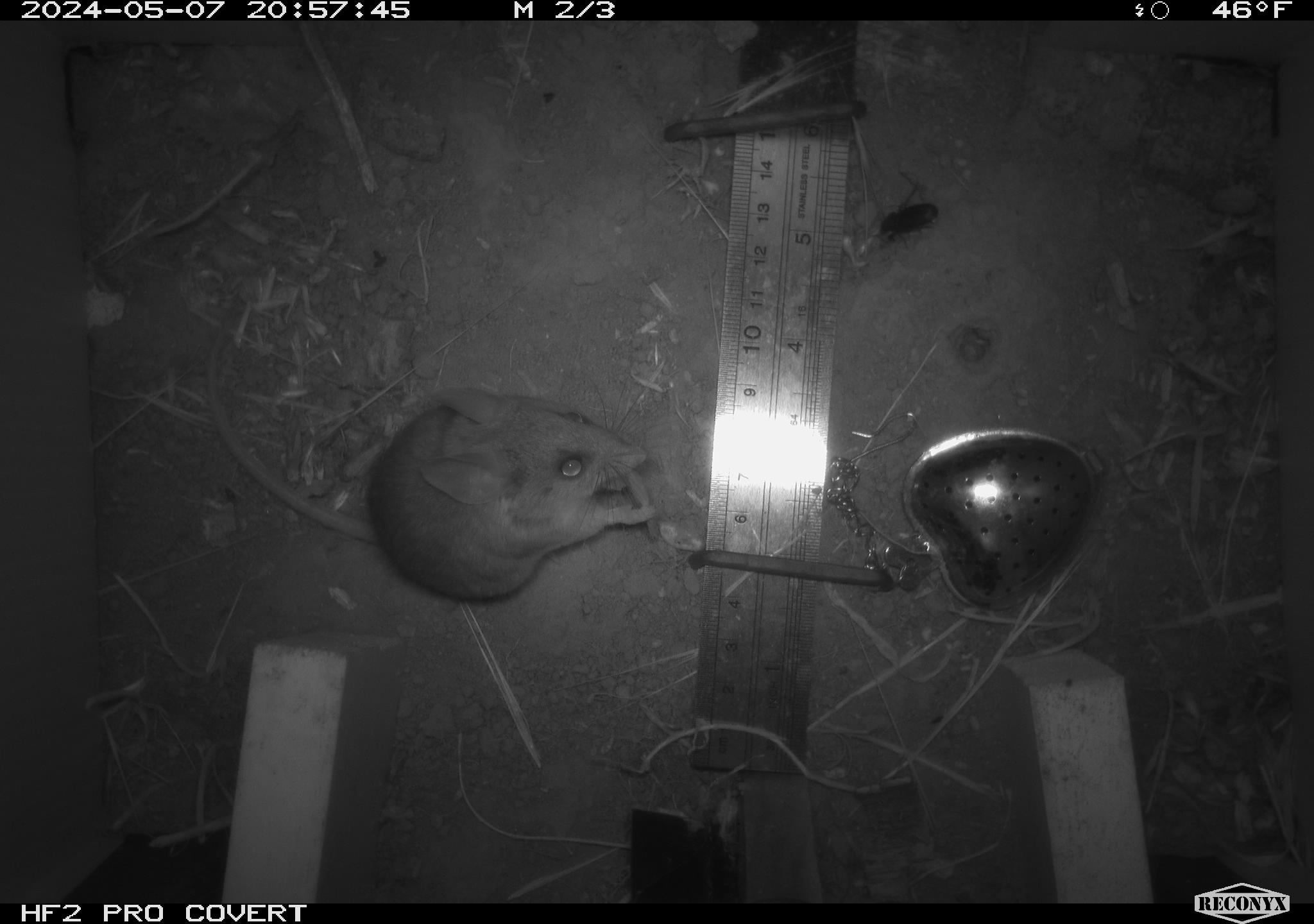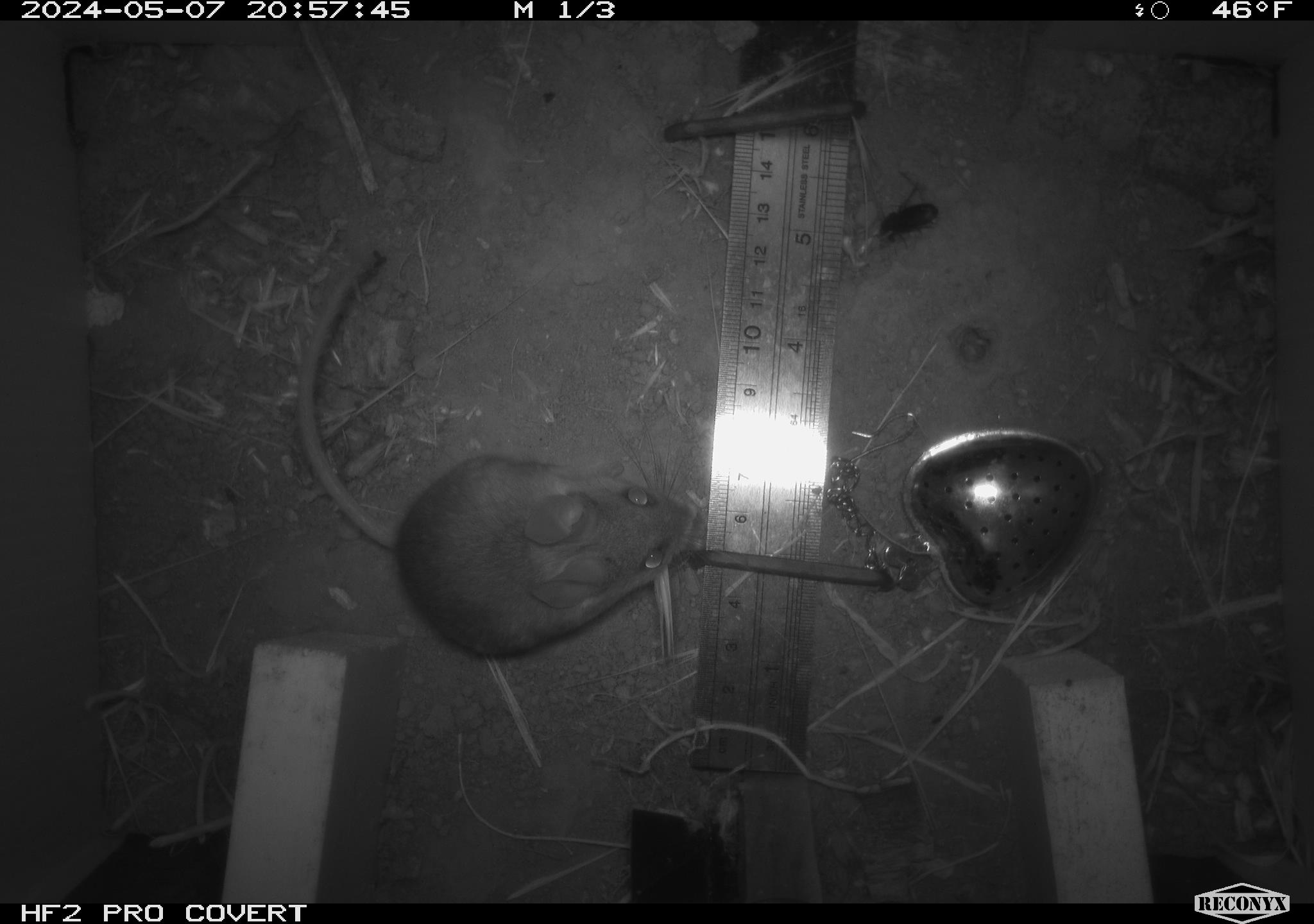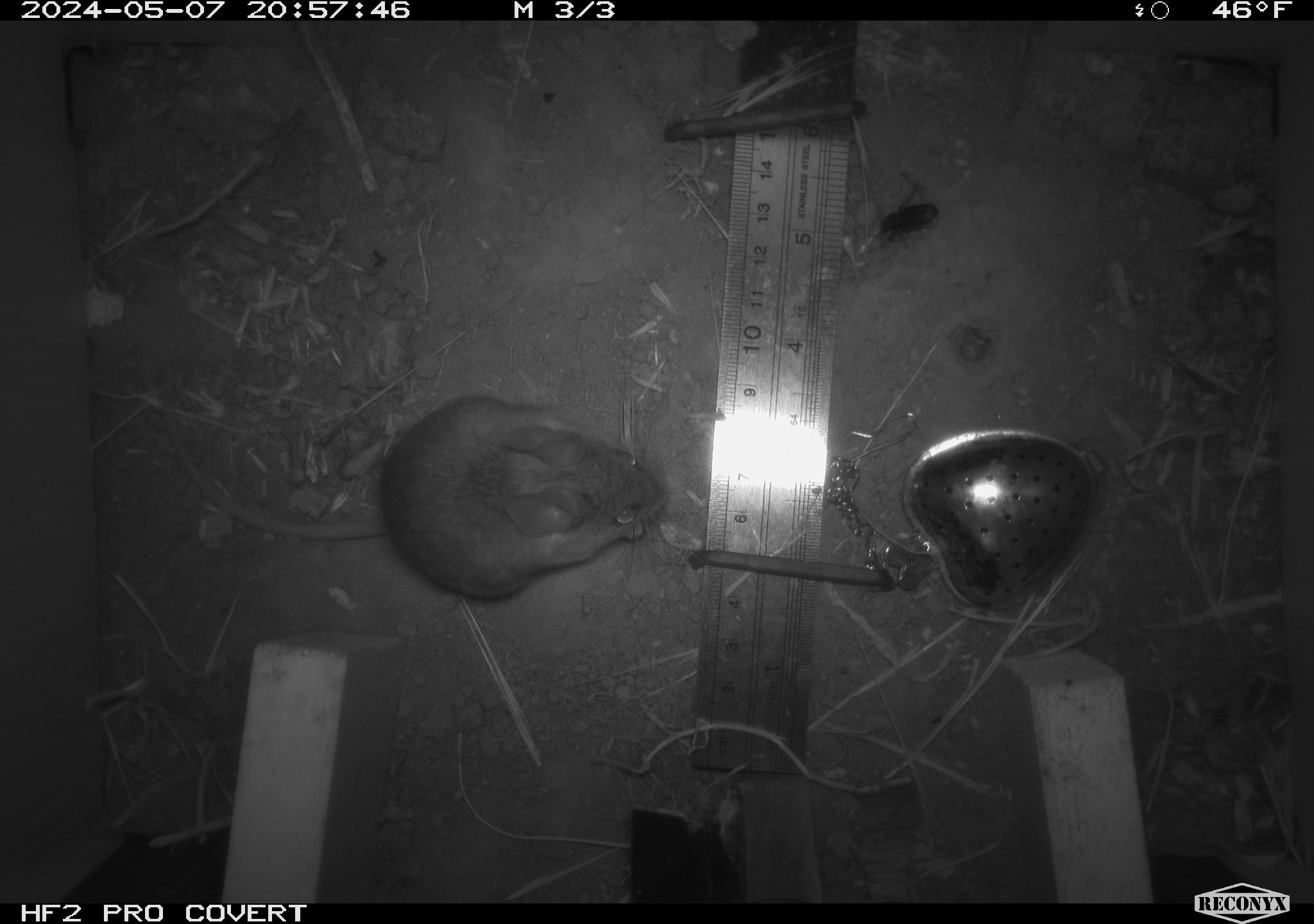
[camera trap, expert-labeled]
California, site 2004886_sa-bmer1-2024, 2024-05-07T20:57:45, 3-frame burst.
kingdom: Animalia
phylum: Chordata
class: Mammalia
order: Rodentia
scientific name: Rodentia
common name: mouse species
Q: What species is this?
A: Mouse species (Rodentia).